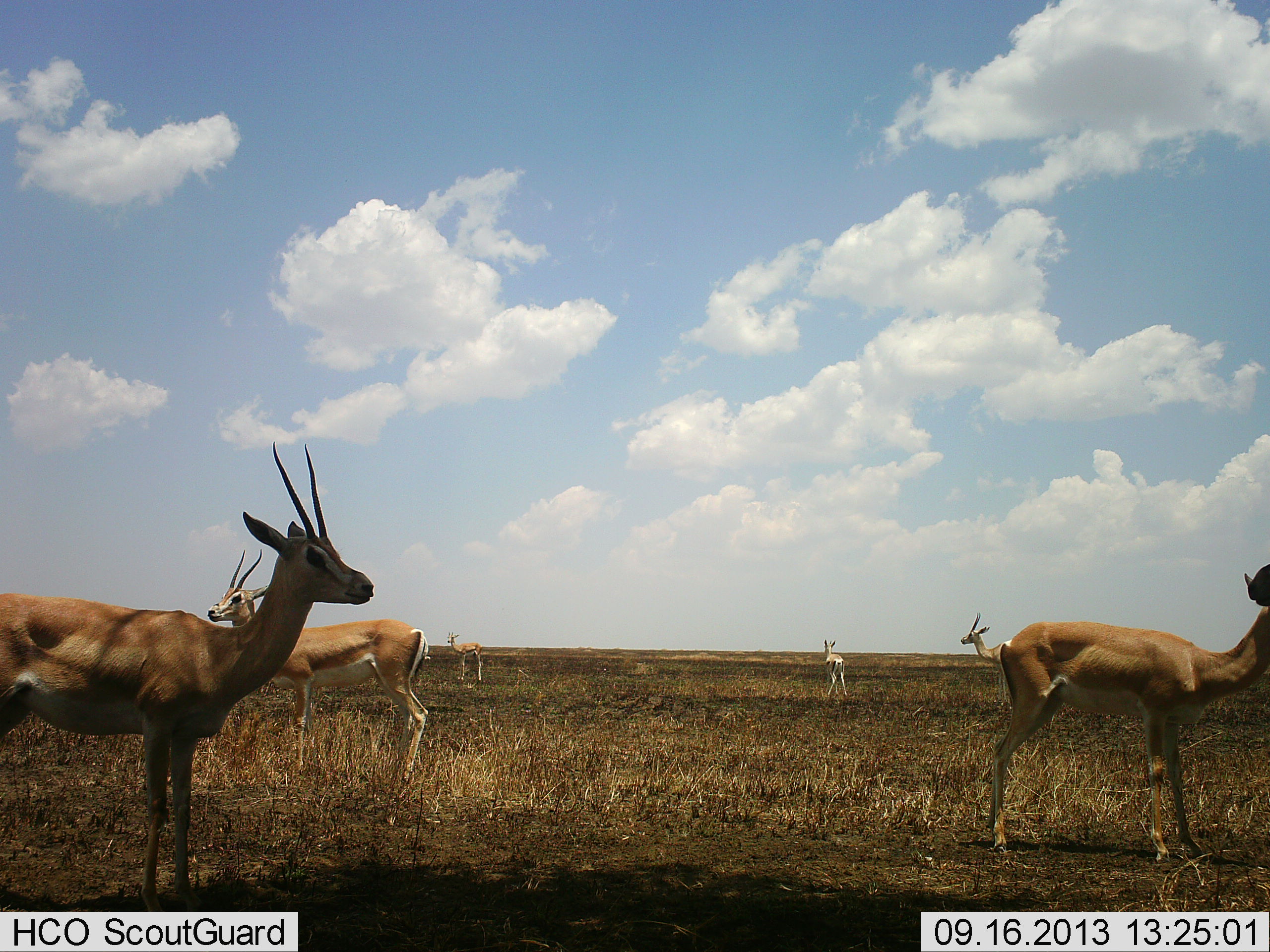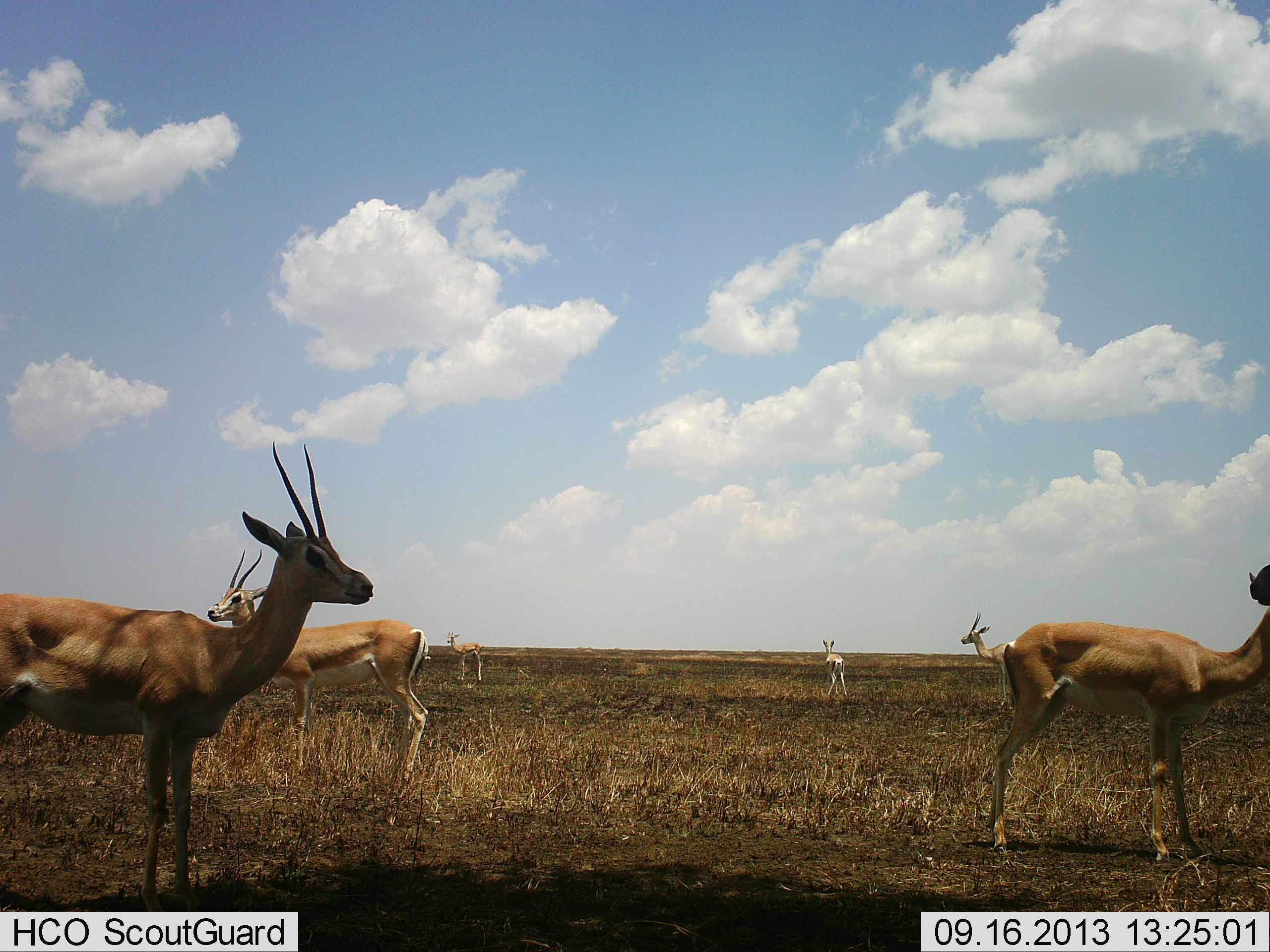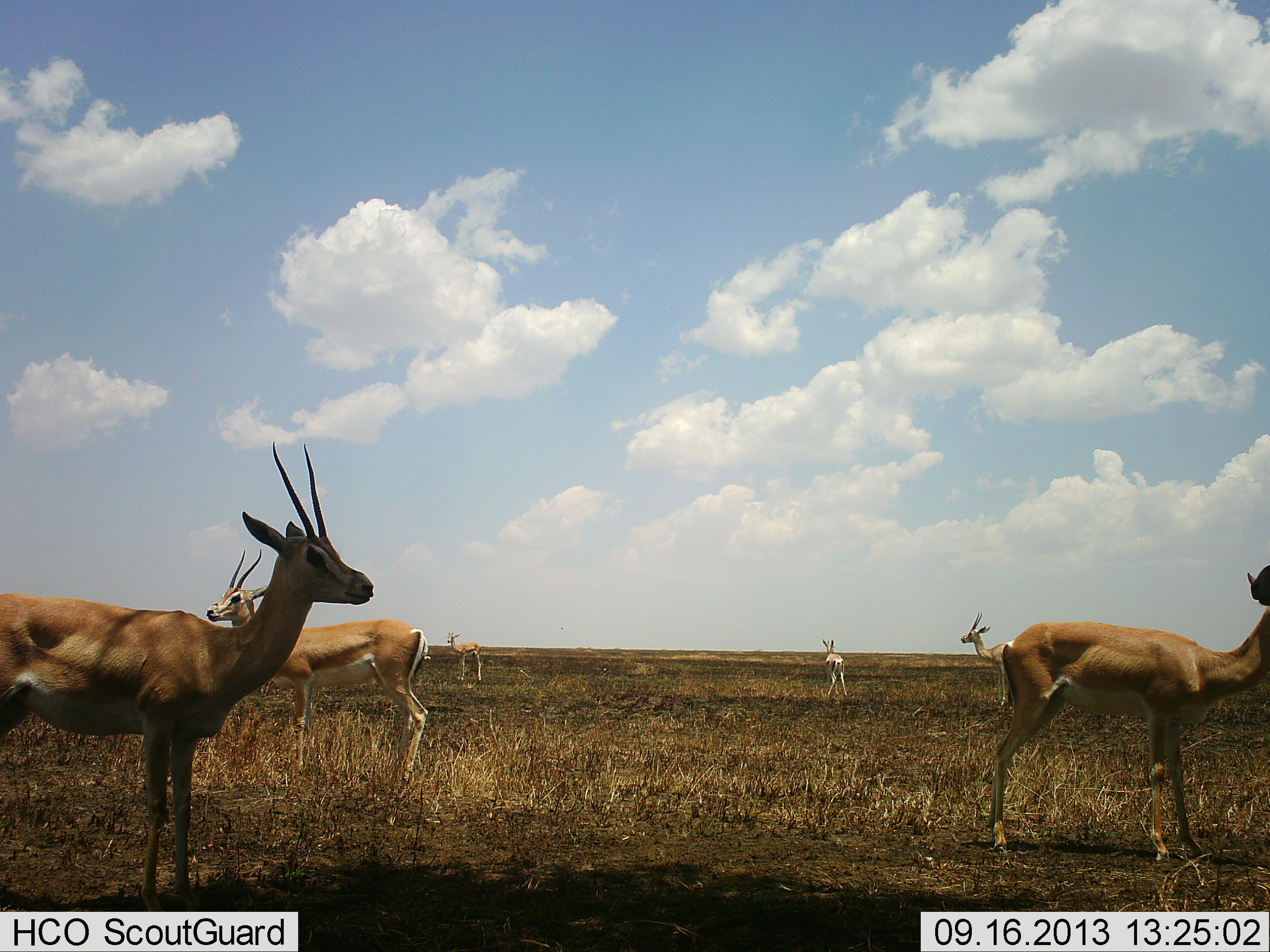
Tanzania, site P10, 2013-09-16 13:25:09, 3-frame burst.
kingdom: Animalia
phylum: Chordata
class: Mammalia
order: Artiodactyla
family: Bovidae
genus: Nanger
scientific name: Nanger granti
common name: grant's gazelle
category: gazellegrants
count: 6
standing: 95%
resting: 10%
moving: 5%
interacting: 0%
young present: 10%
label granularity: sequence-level